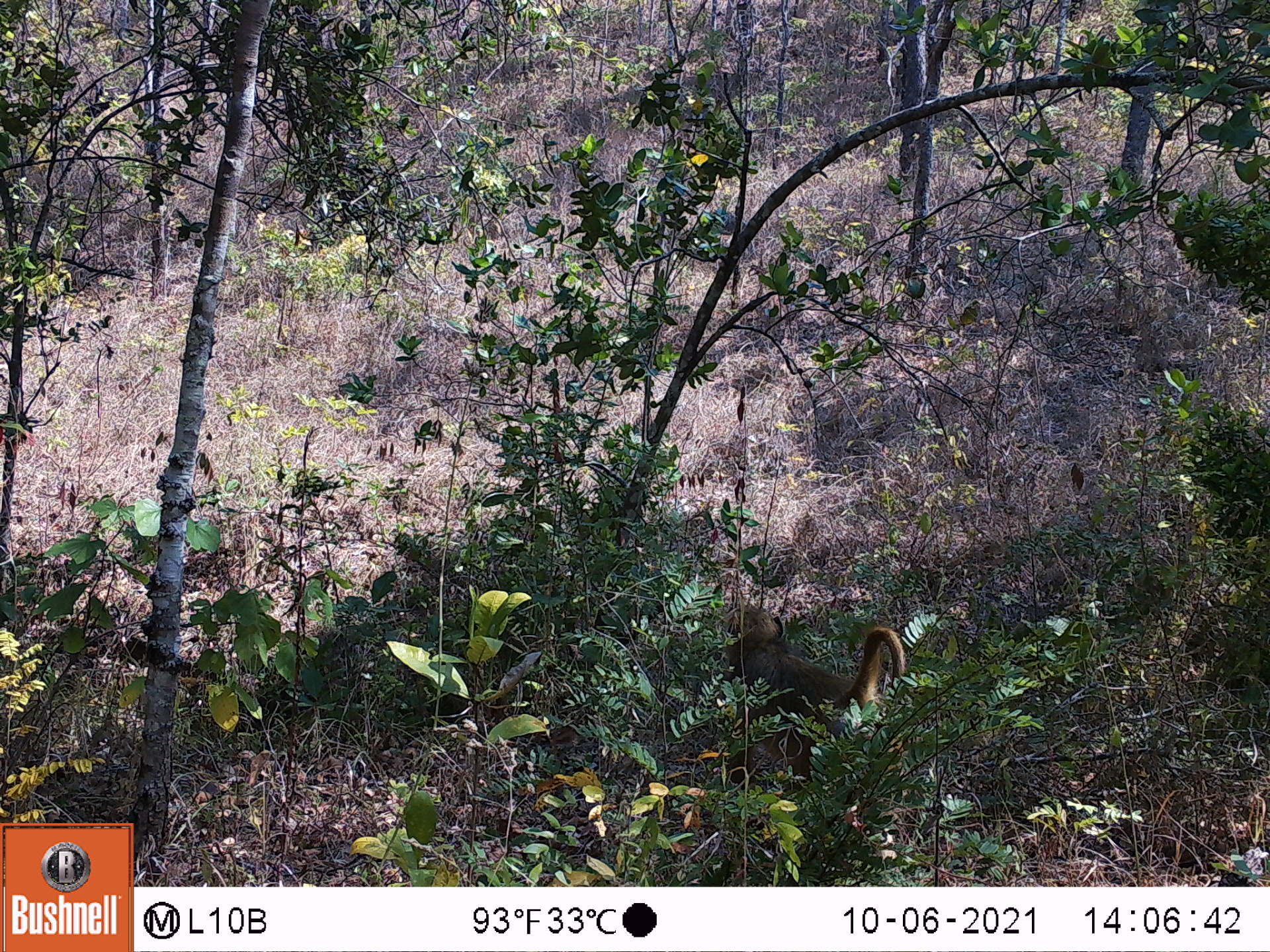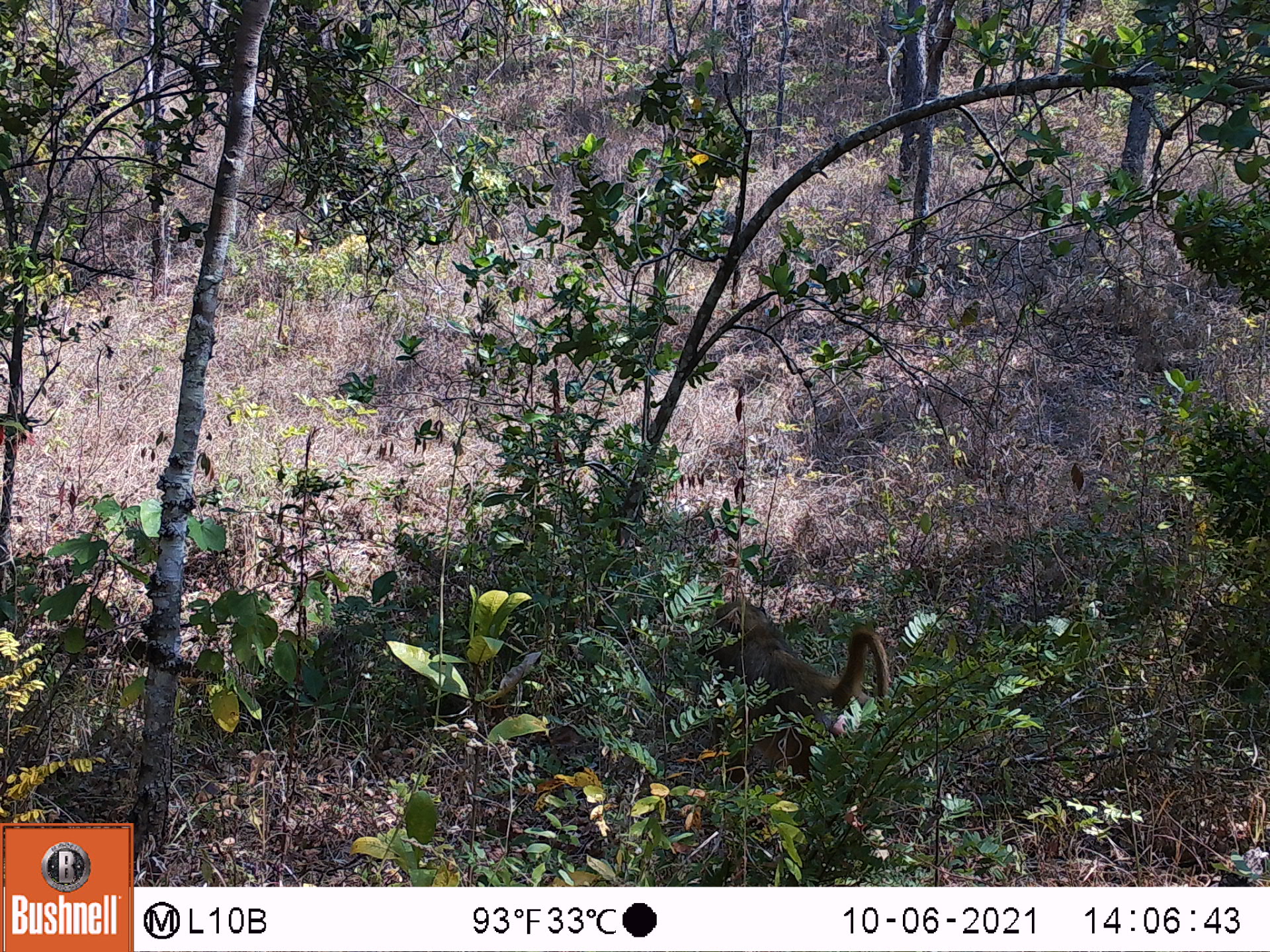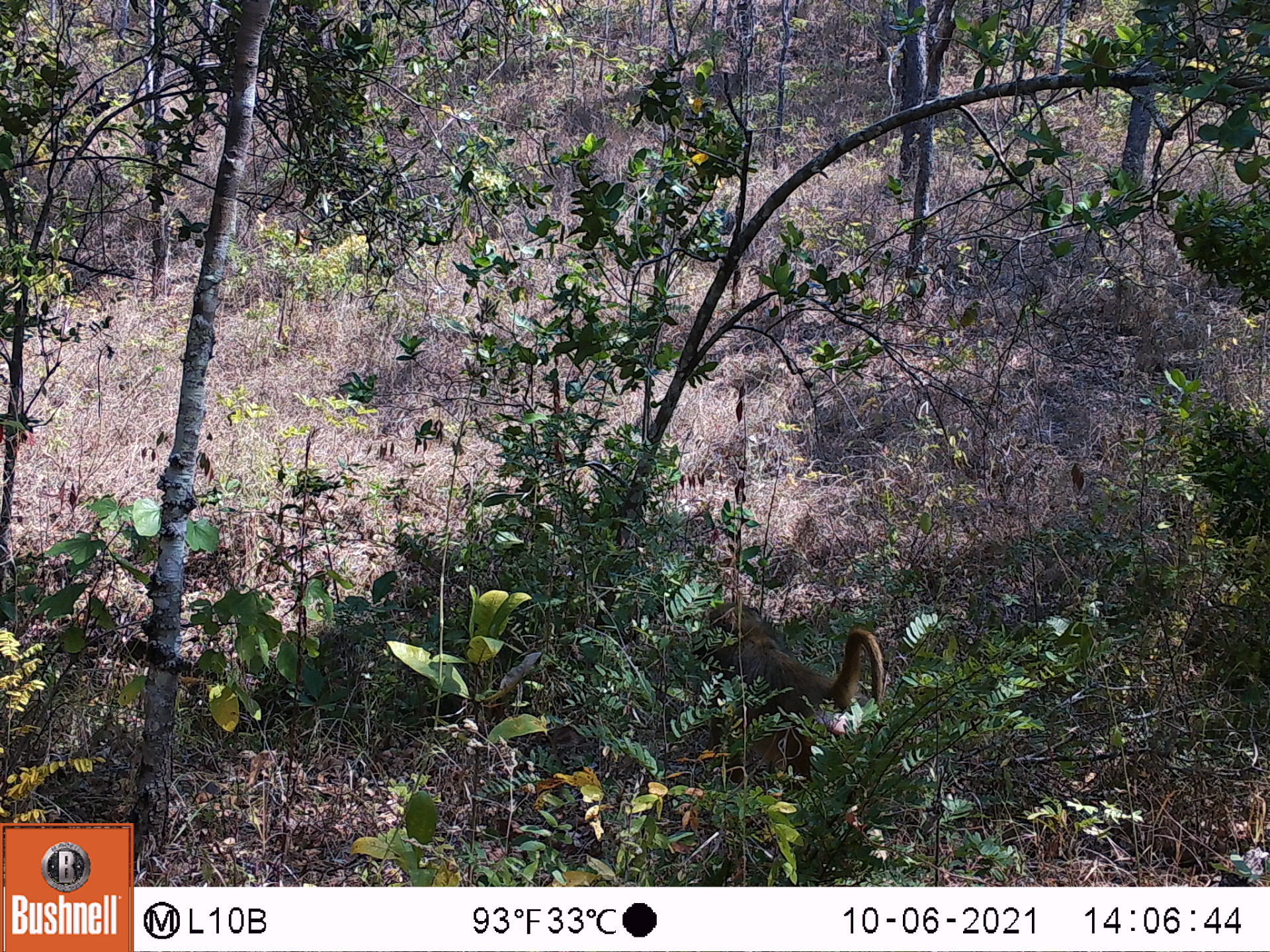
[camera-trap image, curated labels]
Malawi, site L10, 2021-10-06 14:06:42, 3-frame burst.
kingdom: Animalia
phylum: Chordata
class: Mammalia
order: Primates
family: Cercopithecidae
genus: Papio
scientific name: Papio cynocephalus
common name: yellow baboon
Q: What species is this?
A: Yellow baboon (Papio cynocephalus).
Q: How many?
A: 1.